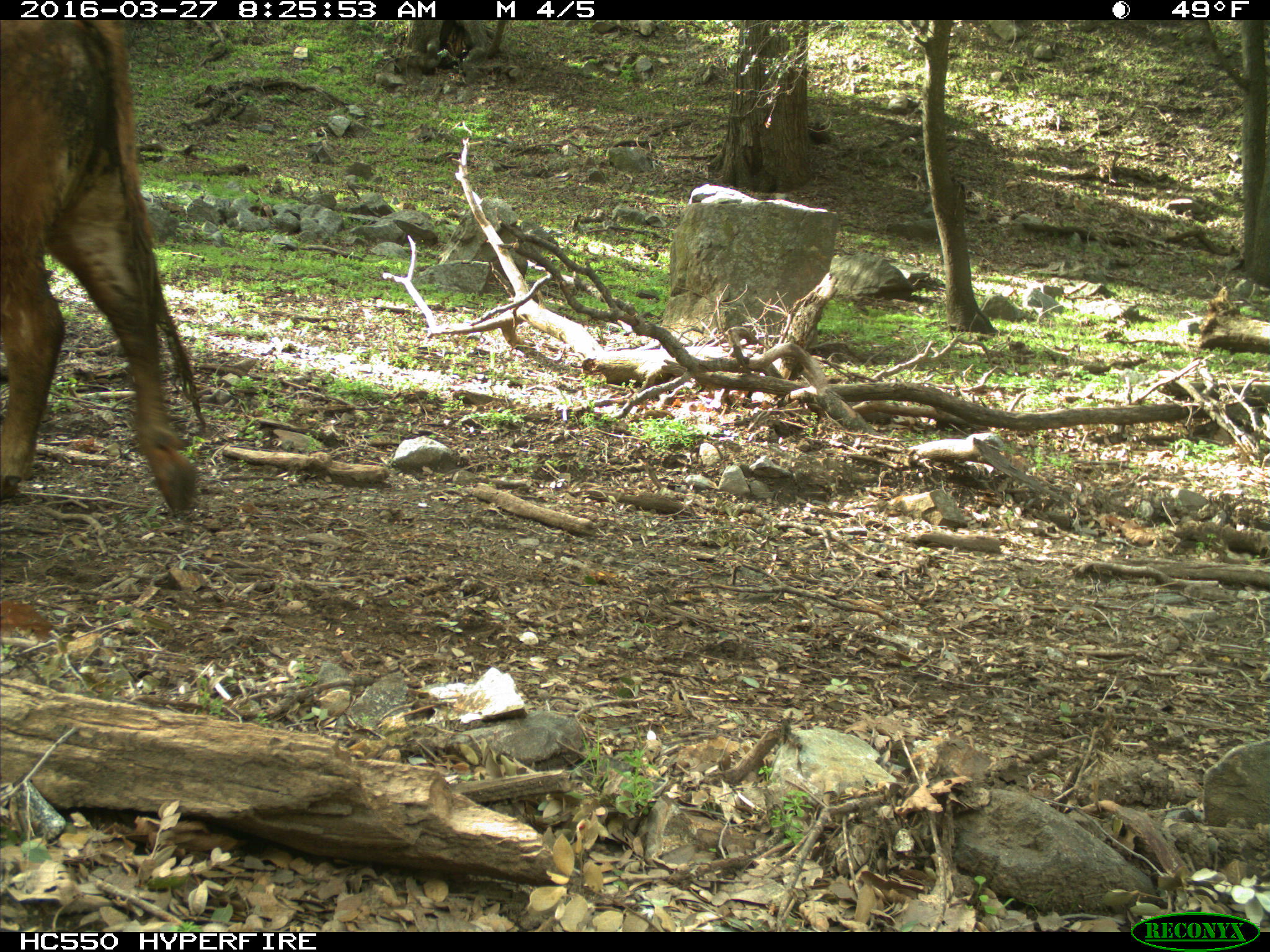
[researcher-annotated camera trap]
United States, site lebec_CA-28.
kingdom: Animalia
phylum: Chordata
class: Mammalia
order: Artiodactyla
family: Bovidae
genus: Bos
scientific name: Bos taurus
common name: domestic cow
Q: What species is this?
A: Bos taurus (domestic cow).